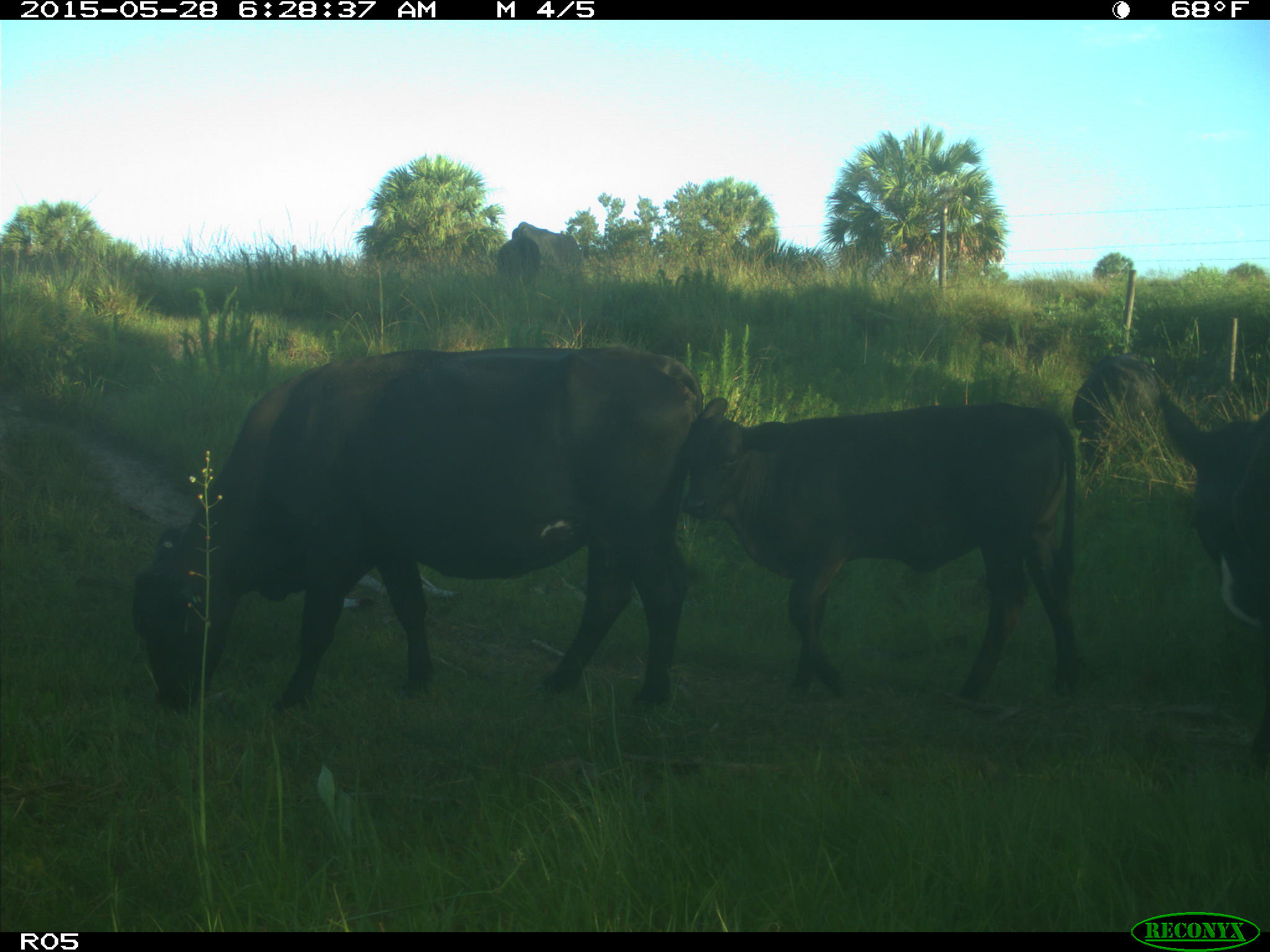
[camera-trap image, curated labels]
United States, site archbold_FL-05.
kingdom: Animalia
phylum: Chordata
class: Mammalia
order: Artiodactyla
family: Bovidae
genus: Bos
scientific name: Bos taurus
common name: domestic cow